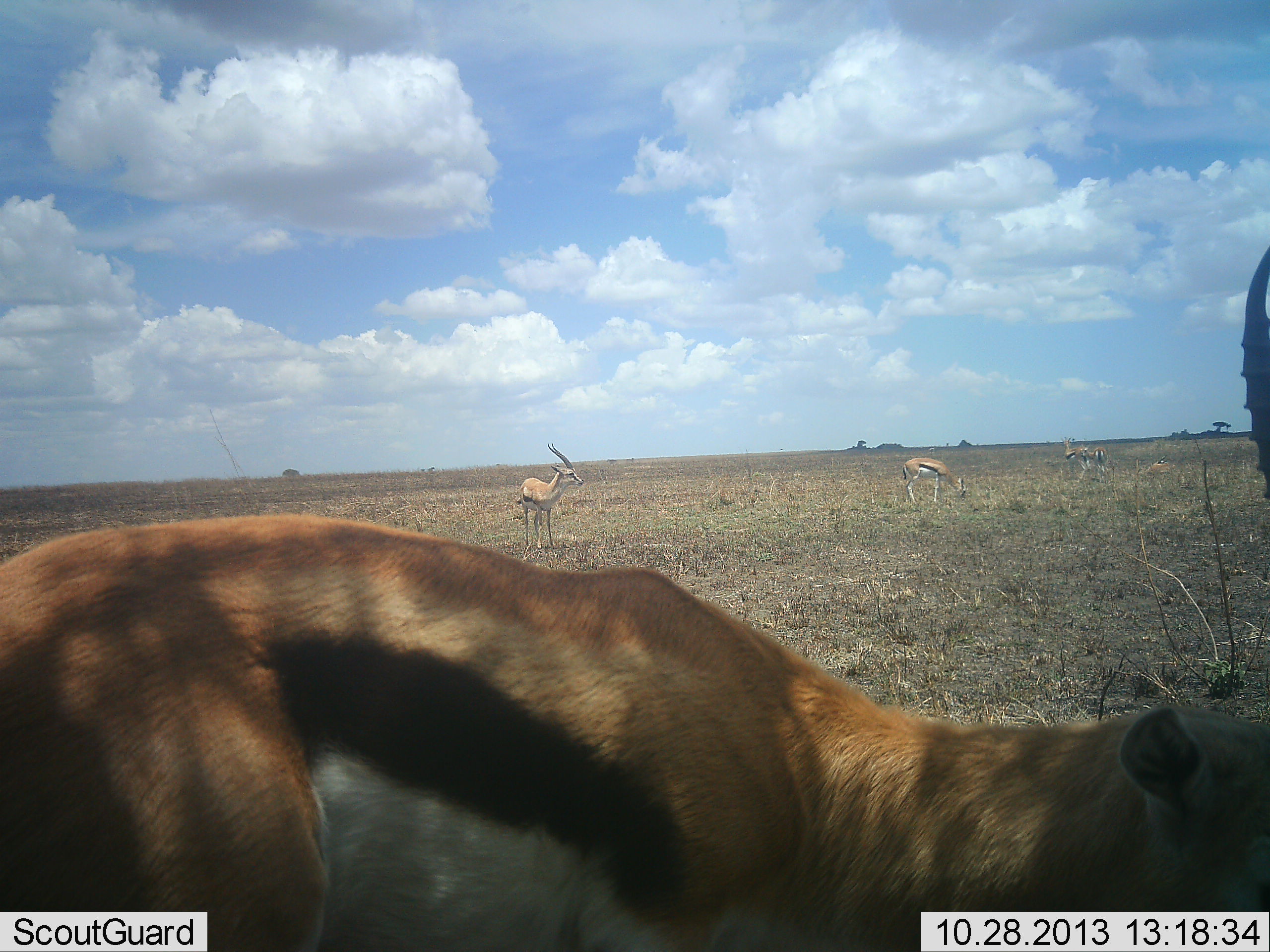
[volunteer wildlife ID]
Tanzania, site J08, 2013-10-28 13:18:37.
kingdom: Animalia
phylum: Chordata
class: Mammalia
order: Artiodactyla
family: Bovidae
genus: Eudorcas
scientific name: Eudorcas thomsonii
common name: thomson's gazelle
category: gazellethomsons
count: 4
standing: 75%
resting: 0%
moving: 5%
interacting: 0%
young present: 0%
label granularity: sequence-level